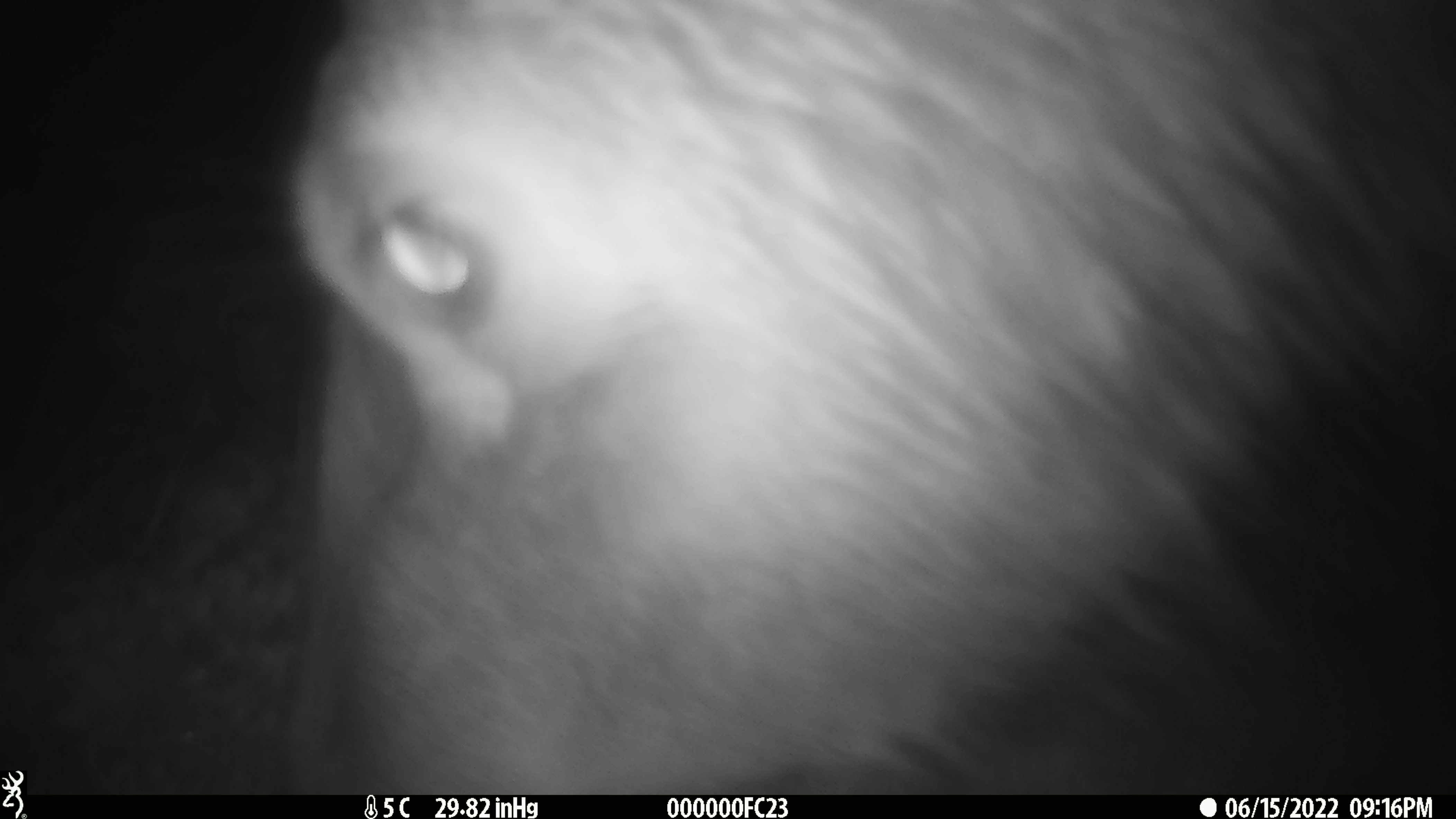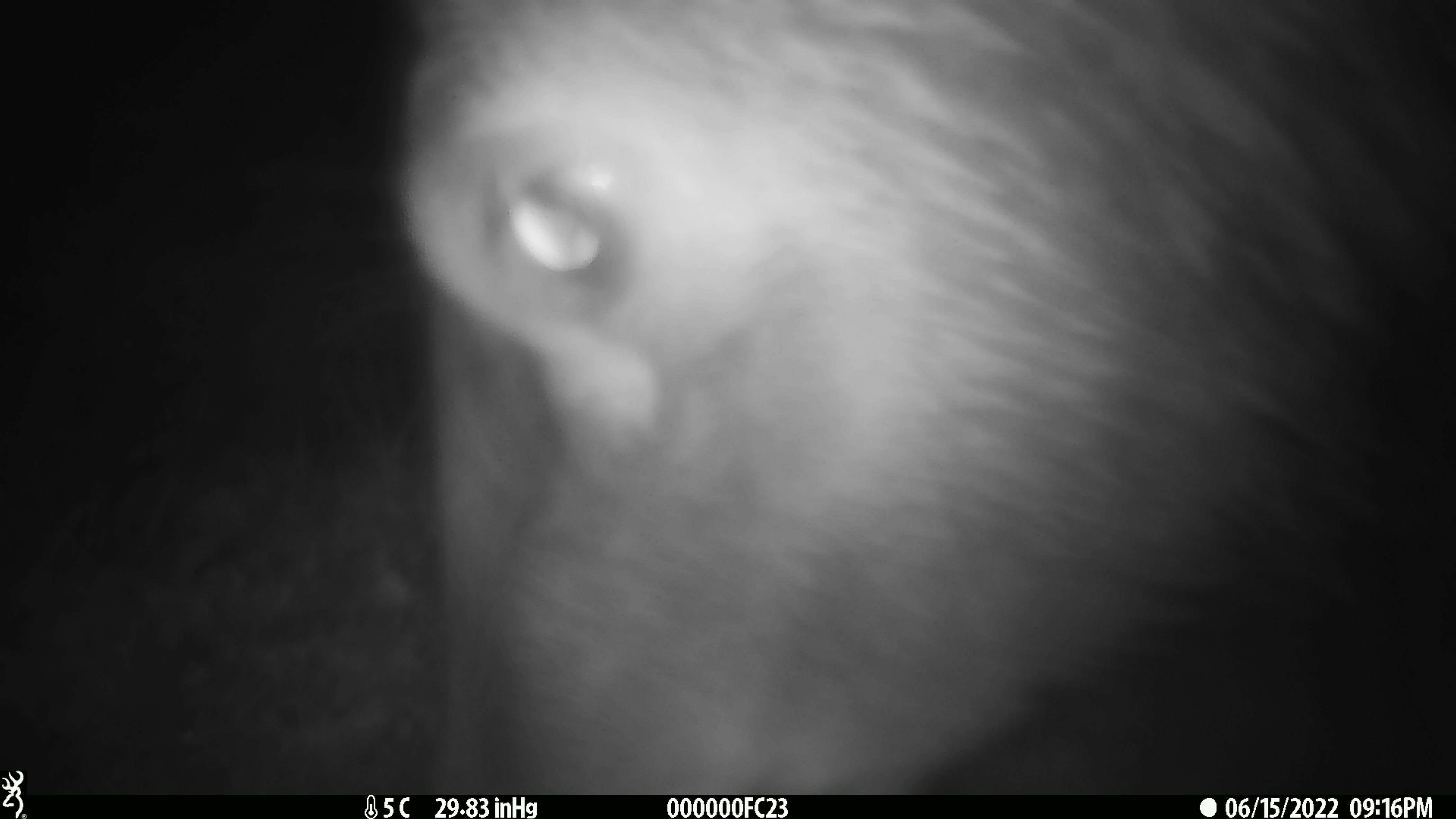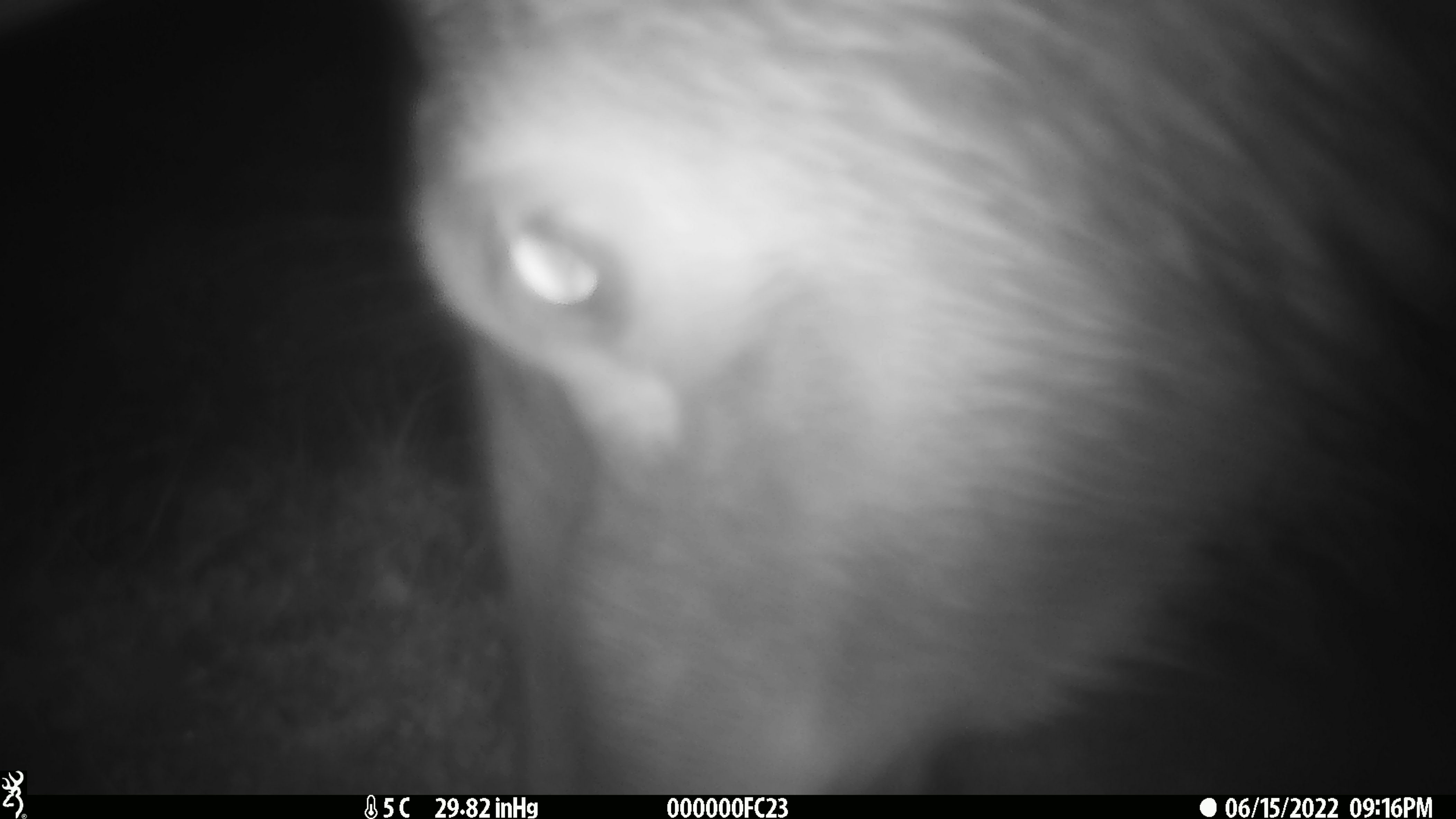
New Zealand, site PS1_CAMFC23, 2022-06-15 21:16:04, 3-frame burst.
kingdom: Animalia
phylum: Chordata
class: Mammalia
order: Artiodactyla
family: Cervidae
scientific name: Cervidae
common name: deer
Deer (Cervidae).